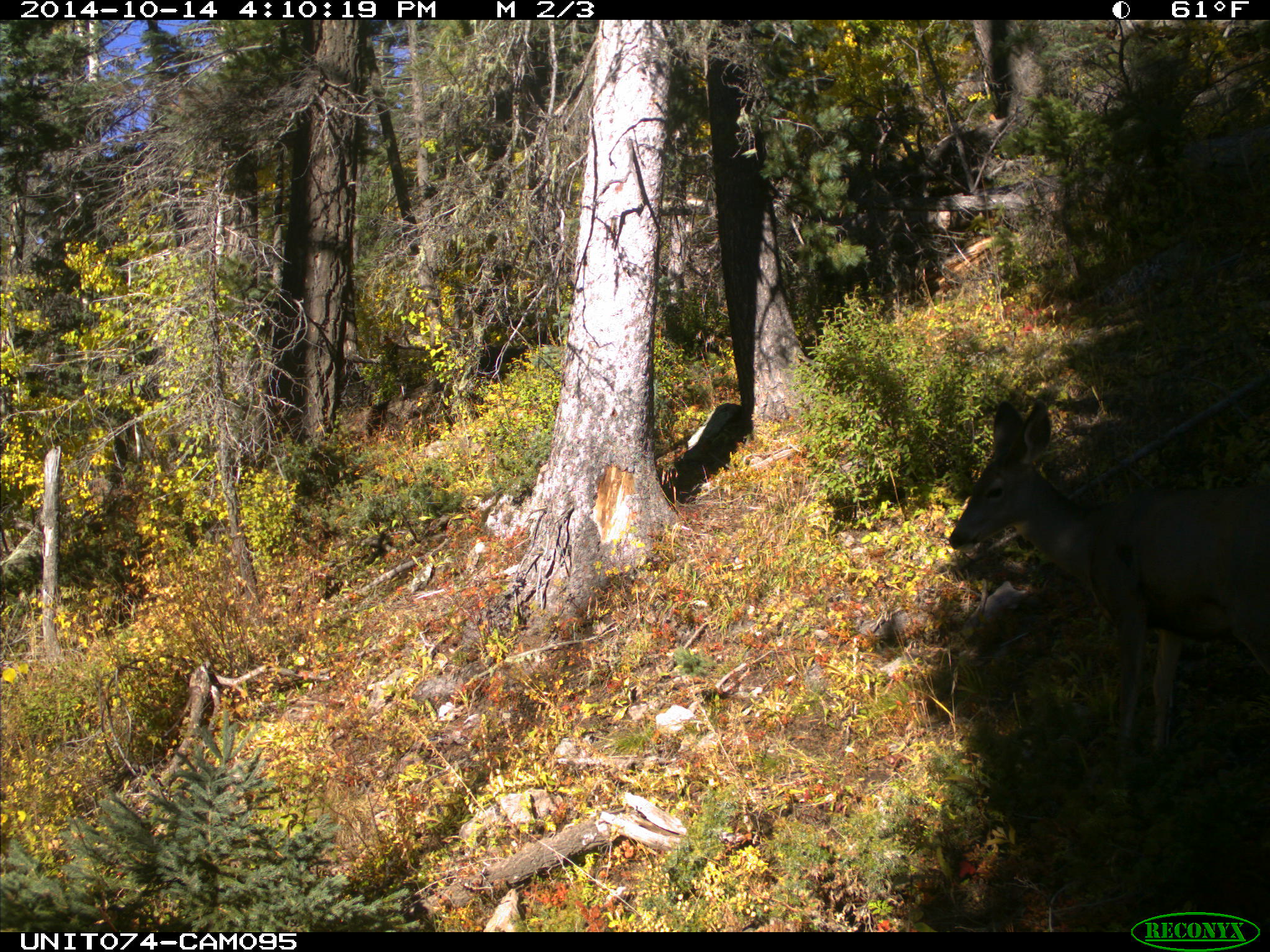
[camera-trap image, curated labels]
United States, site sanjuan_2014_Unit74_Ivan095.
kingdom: Animalia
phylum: Chordata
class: Mammalia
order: Artiodactyla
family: Cervidae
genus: Odocoileus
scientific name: Odocoileus hemionus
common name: mule deer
Odocoileus hemionus (mule deer).